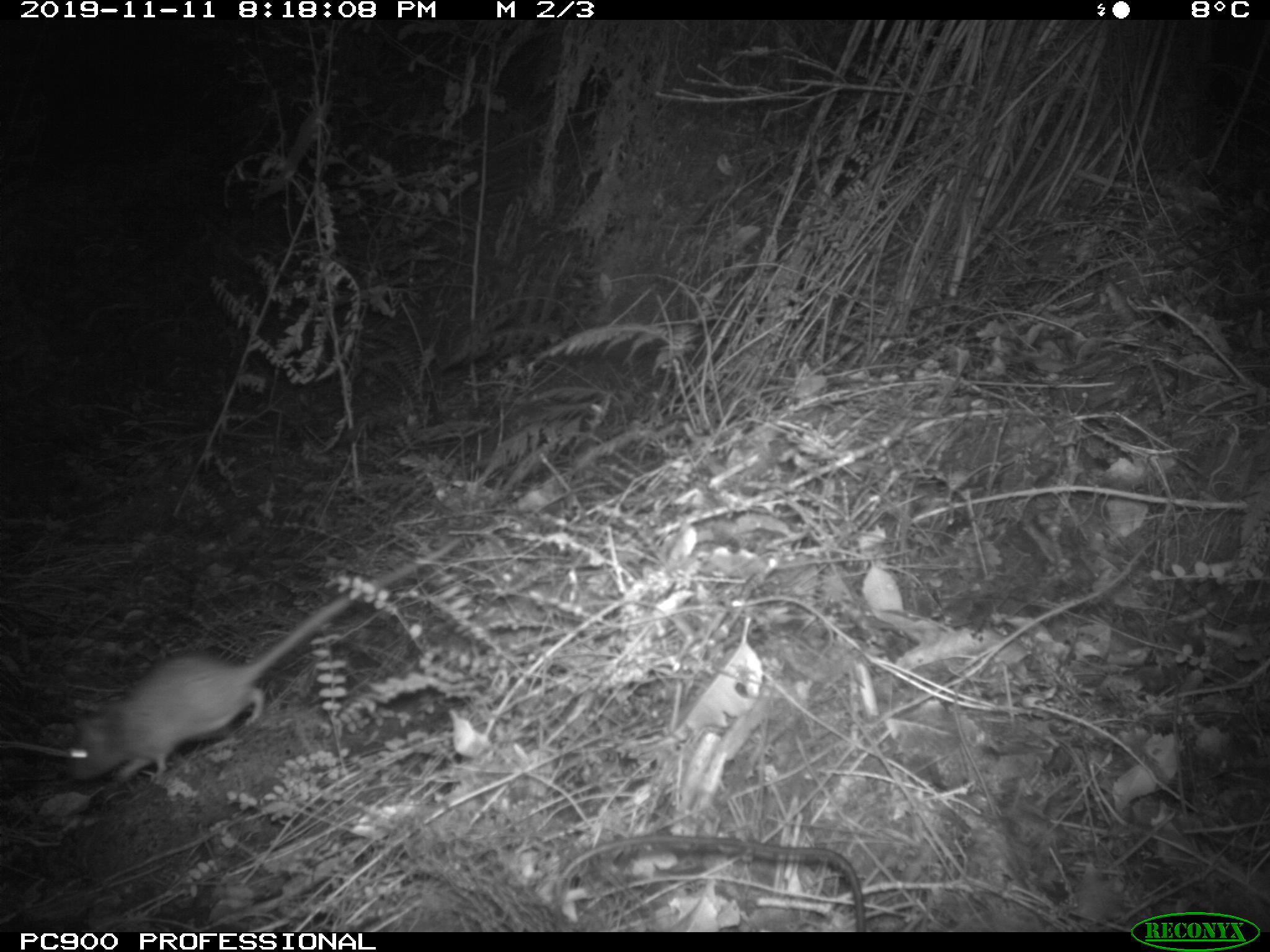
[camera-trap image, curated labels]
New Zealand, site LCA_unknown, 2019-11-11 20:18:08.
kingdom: Animalia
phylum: Chordata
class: Mammalia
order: Rodentia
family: Muridae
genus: Rattus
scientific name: Rattus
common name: rat